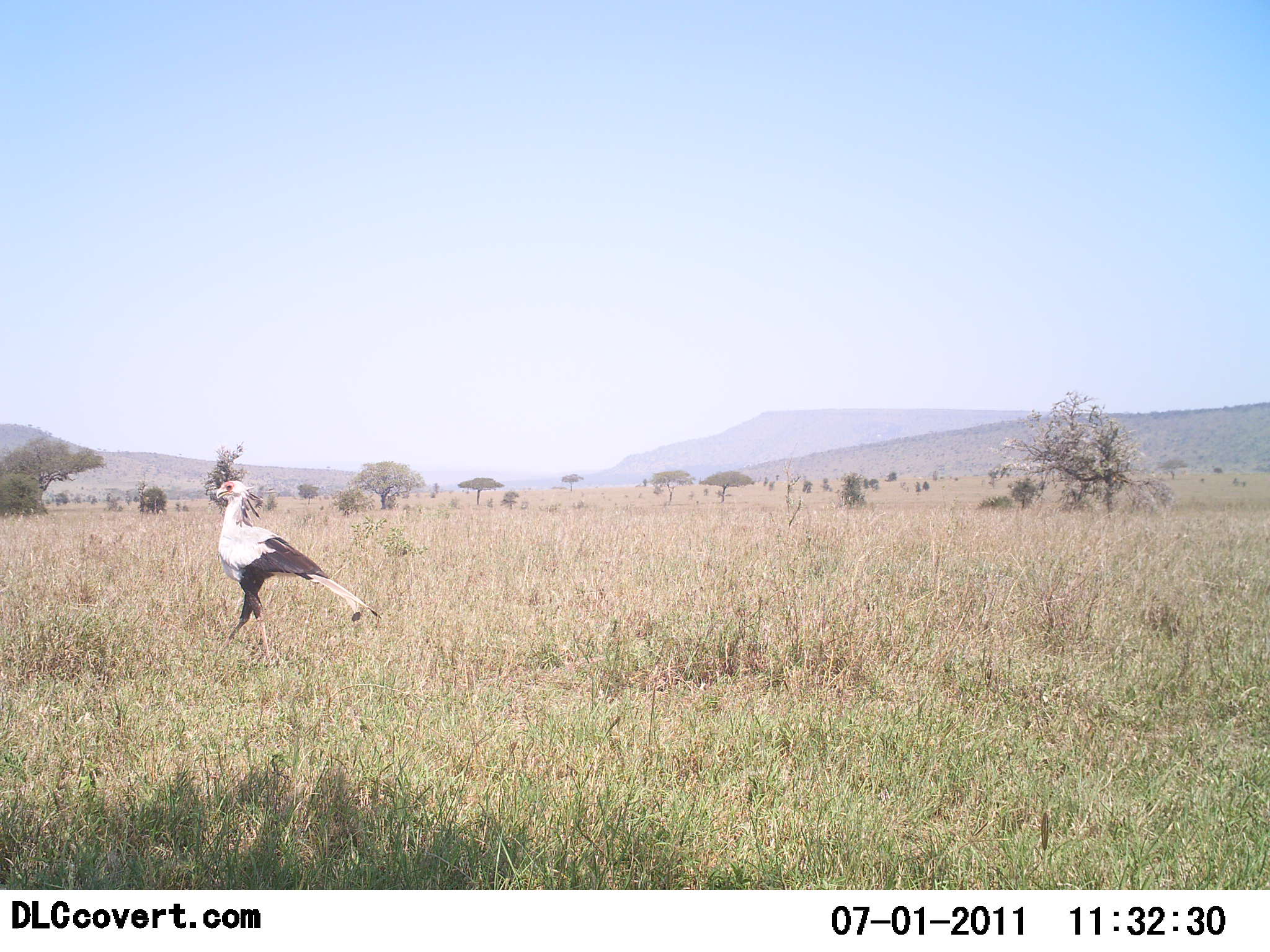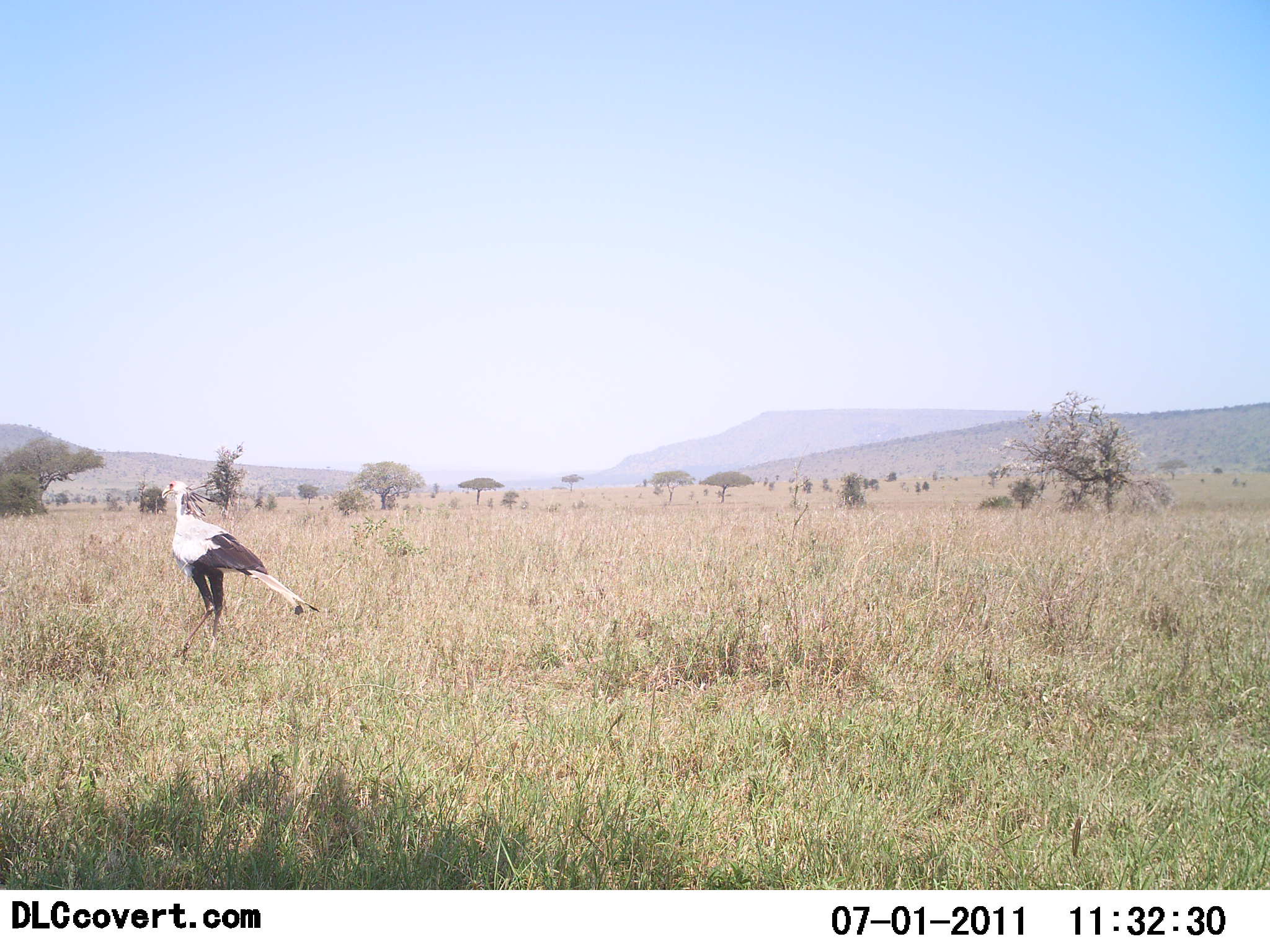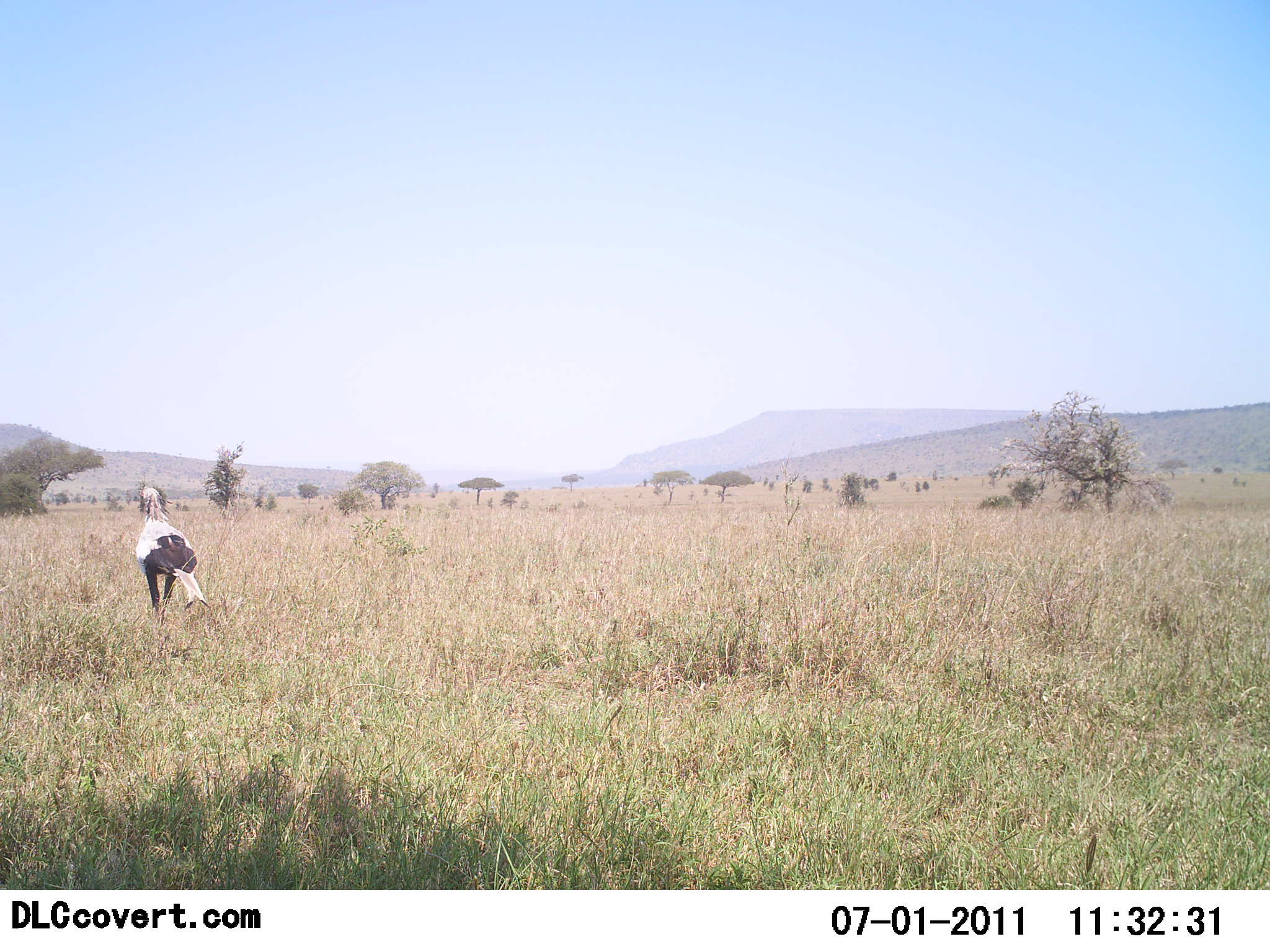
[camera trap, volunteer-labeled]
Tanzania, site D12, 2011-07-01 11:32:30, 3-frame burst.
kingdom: Animalia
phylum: Chordata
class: Aves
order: Accipitriformes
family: Sagittariidae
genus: Sagittarius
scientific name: Sagittarius serpentarius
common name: secretary bird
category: secretarybird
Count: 1.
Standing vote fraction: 18%.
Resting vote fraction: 0%.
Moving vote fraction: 91%.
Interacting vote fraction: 0%.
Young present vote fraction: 0%.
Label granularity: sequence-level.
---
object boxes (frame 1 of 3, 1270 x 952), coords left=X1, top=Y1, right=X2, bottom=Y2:
animal: left=207, top=480, right=382, bottom=670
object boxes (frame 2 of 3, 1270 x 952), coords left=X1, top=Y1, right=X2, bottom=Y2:
animal: left=159, top=479, right=321, bottom=663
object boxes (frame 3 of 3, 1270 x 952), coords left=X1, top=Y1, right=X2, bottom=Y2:
animal: left=131, top=485, right=213, bottom=620